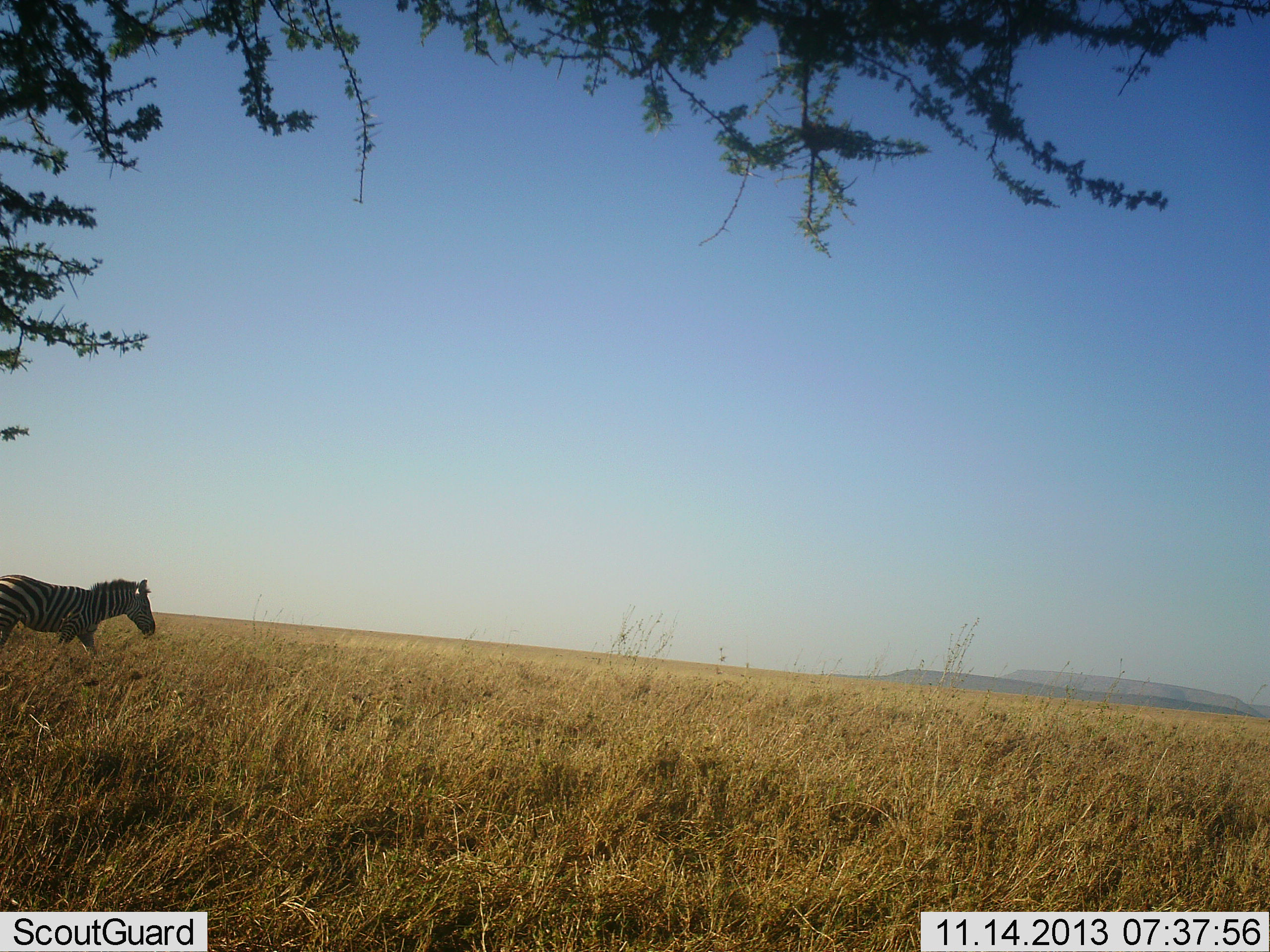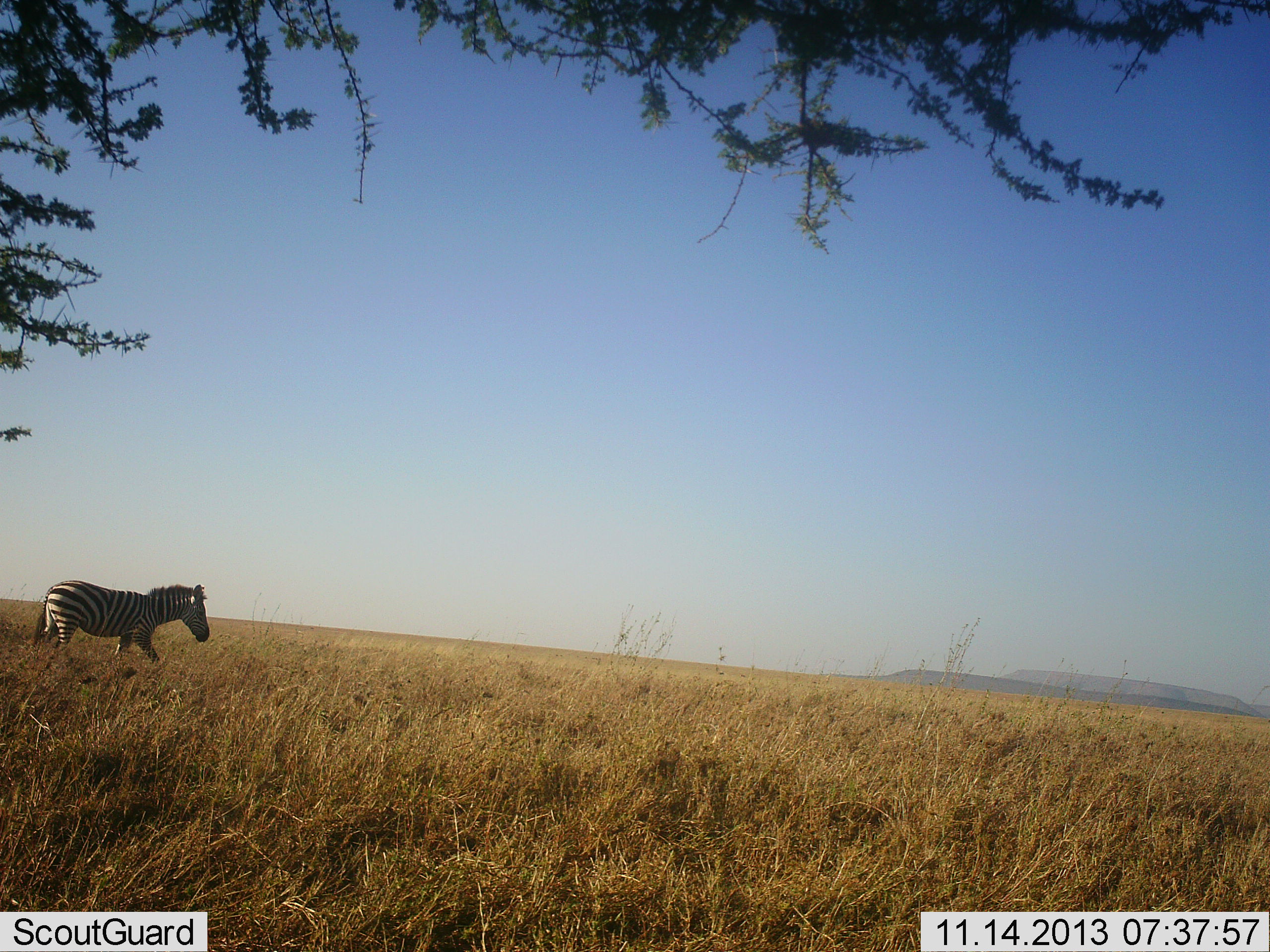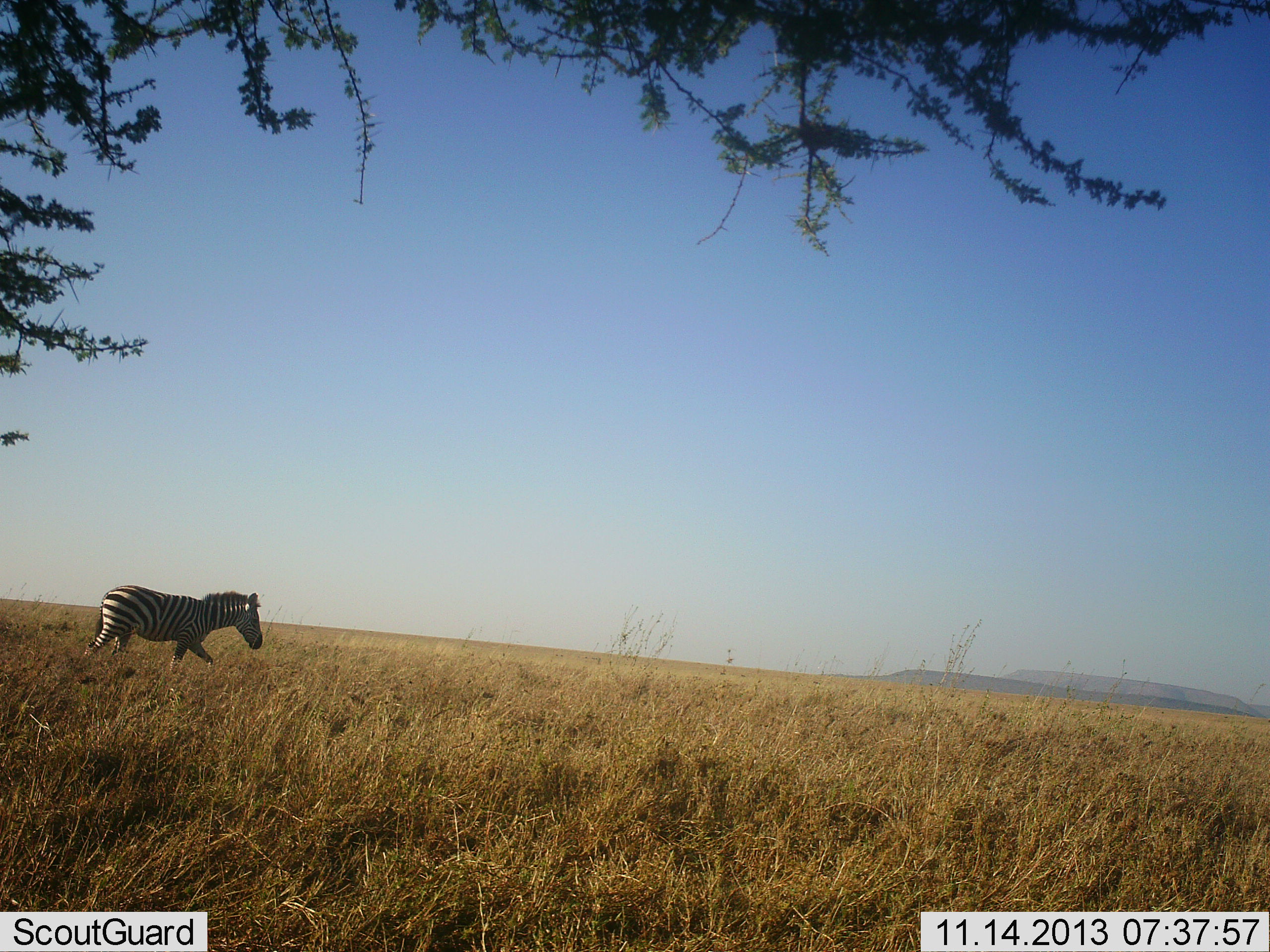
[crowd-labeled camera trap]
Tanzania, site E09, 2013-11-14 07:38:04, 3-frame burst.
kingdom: Animalia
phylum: Chordata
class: Mammalia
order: Perissodactyla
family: Equidae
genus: Equus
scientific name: Equus quagga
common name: plains zebra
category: zebra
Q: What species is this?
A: Zebra (plains zebra) (Equus quagga).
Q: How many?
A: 1.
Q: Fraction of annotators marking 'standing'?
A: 0%.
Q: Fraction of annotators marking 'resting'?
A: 0%.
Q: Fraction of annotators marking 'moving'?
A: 100%.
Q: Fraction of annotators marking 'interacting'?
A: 0%.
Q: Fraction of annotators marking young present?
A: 0%.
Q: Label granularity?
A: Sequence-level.